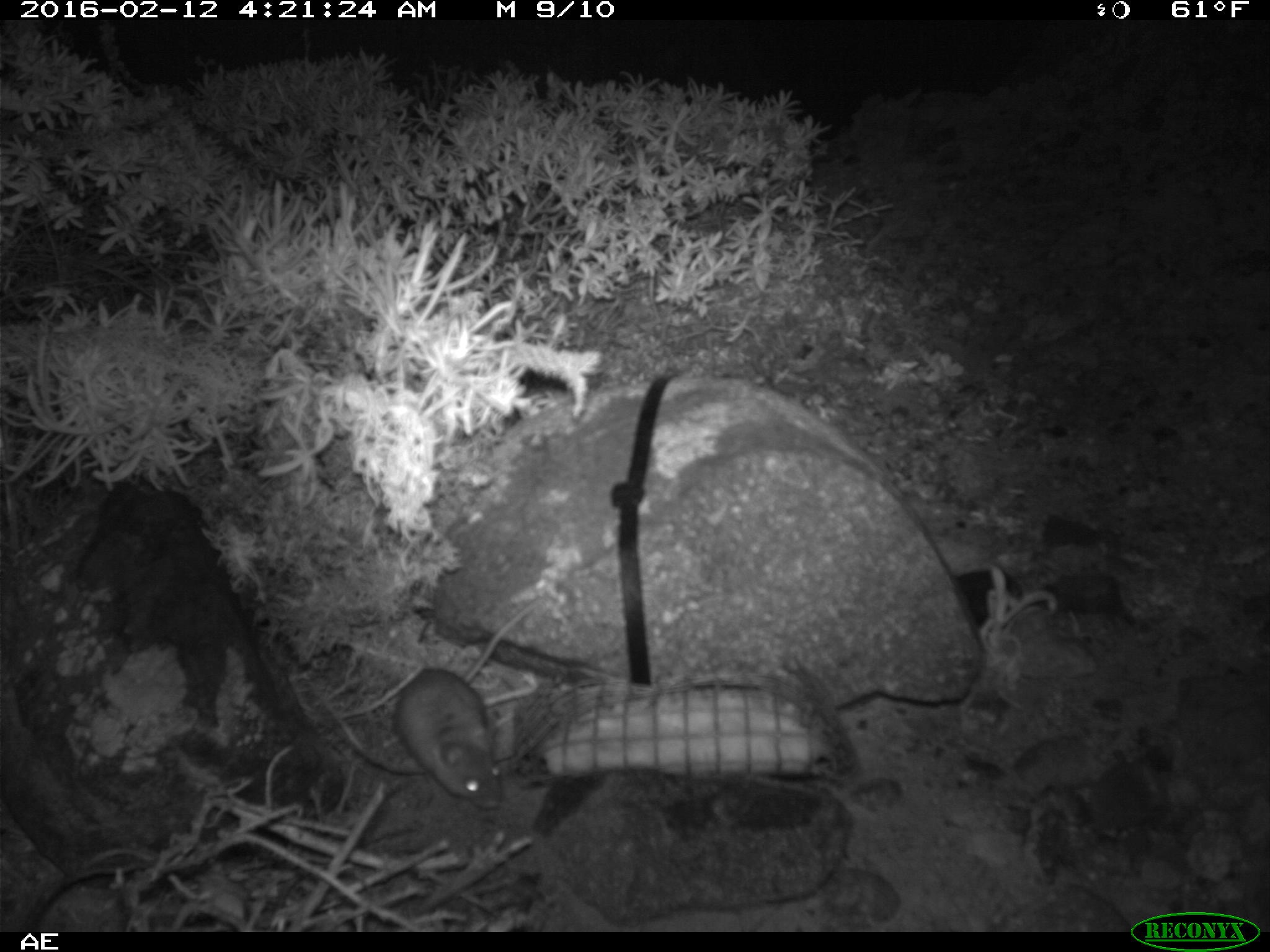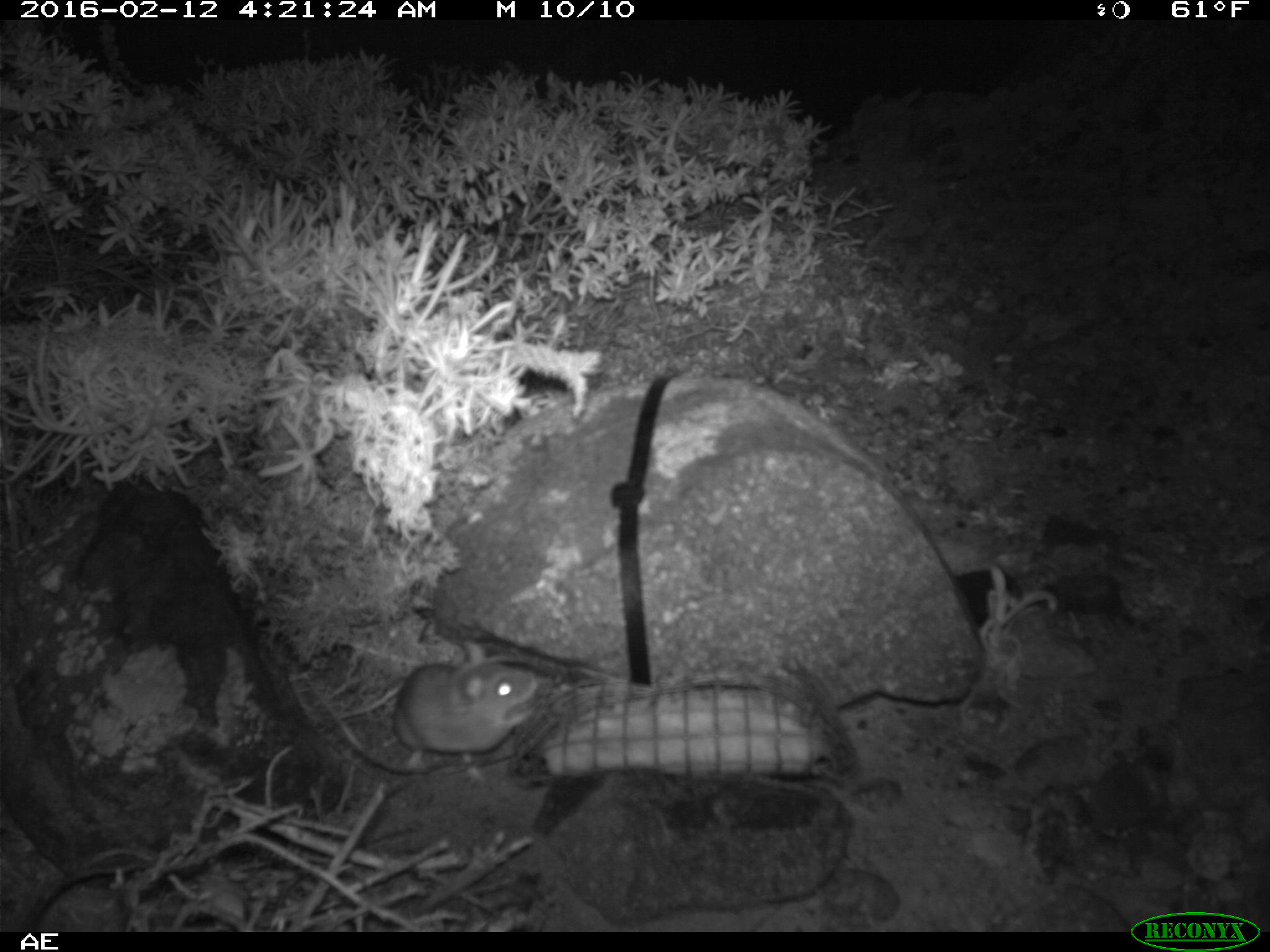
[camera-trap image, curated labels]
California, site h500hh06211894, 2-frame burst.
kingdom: Animalia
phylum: Chordata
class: Mammalia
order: Rodentia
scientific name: Rodentia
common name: rodent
Rodent (Rodentia).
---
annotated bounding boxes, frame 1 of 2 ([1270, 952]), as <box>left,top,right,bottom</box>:
rodent: <box>394,600,538,806</box>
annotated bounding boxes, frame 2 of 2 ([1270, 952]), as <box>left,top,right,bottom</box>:
rodent: <box>392,639,538,777</box>